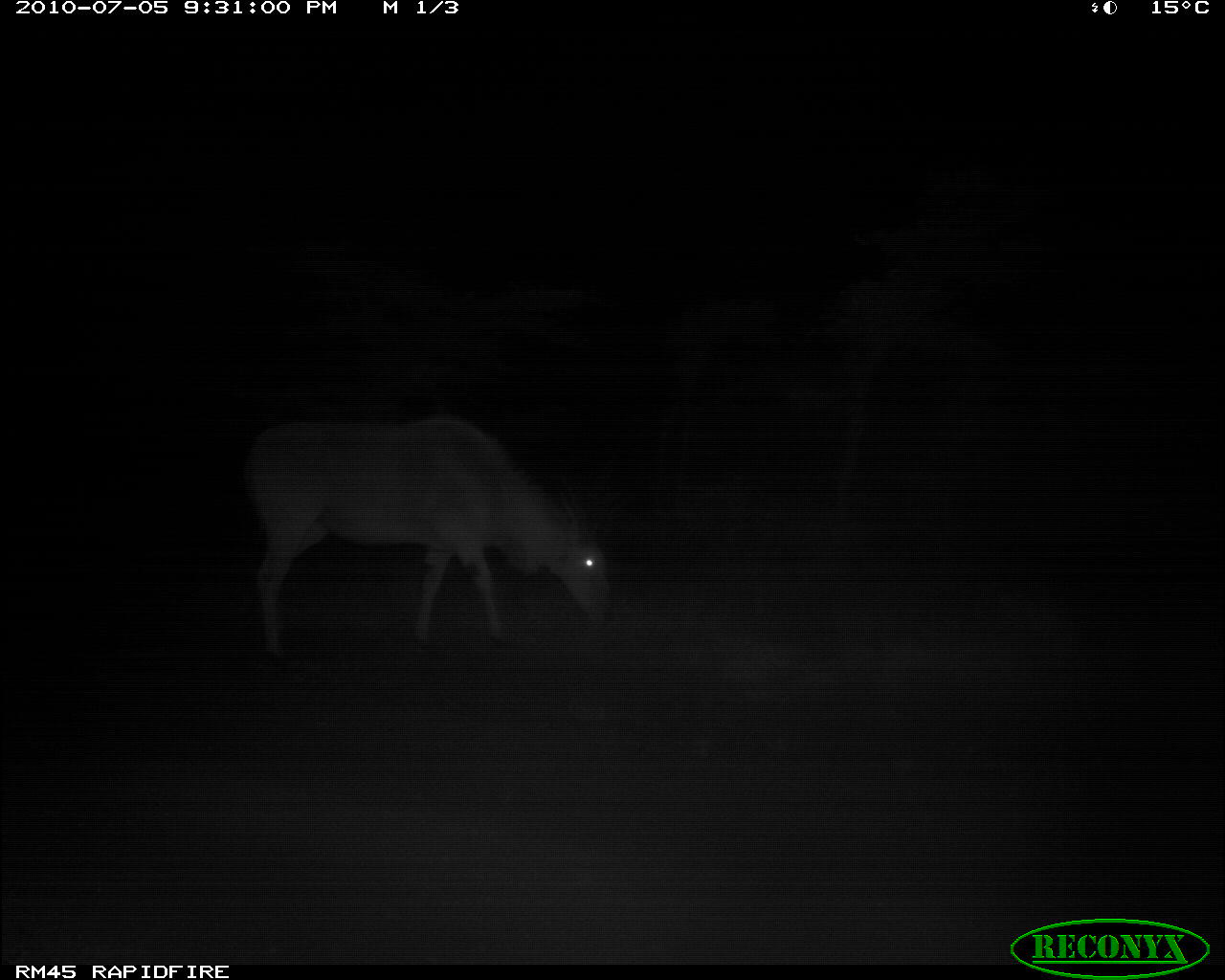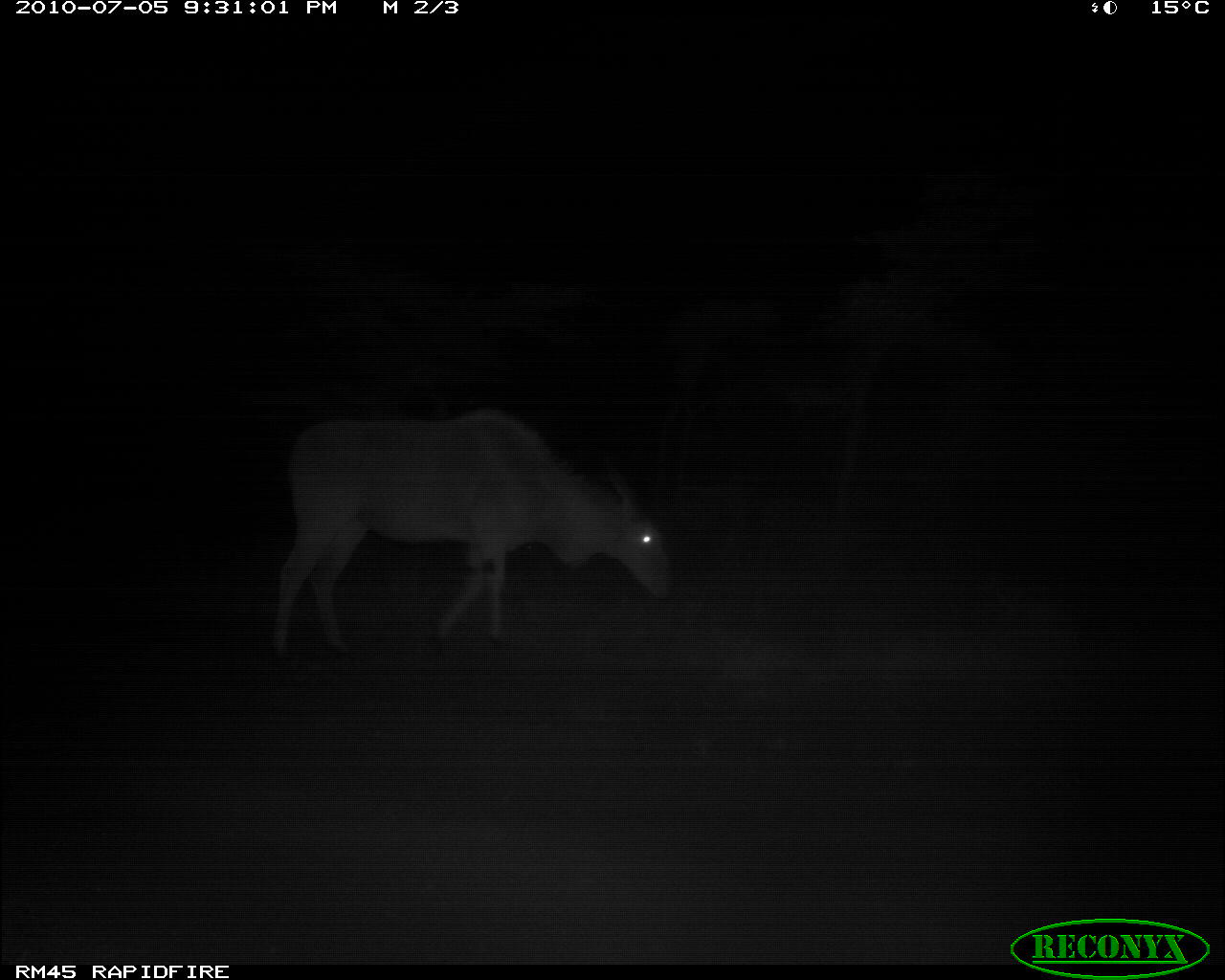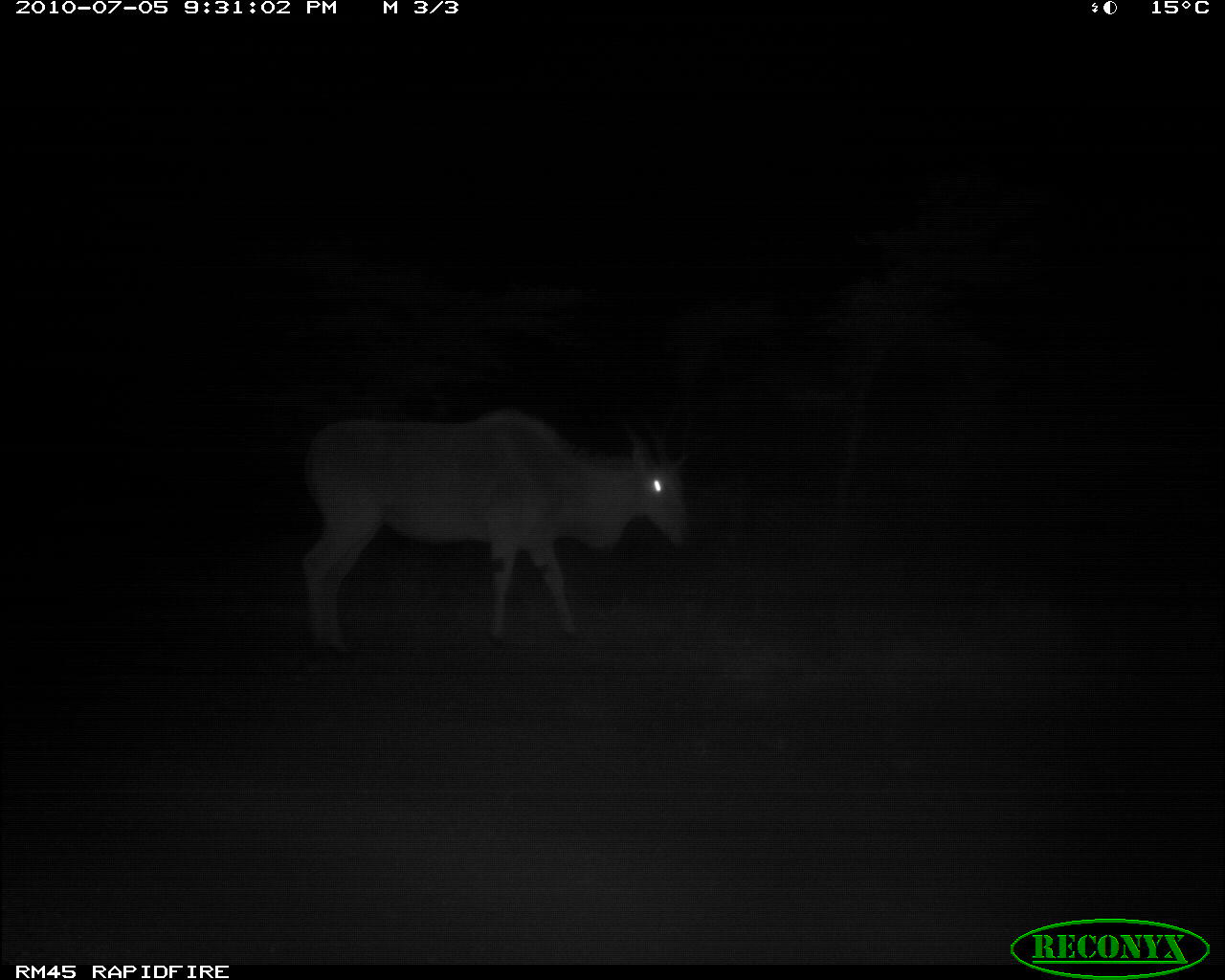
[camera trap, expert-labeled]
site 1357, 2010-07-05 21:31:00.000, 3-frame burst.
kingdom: Animalia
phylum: Chordata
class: Mammalia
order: Artiodactyla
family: Bovidae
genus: Tragelaphus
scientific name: Tragelaphus oryx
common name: eland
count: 1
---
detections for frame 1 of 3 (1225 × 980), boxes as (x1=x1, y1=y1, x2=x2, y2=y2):
tragelaphus oryx: (x1=237, y1=409, x2=614, y2=665)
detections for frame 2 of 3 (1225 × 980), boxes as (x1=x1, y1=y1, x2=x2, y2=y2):
tragelaphus oryx: (x1=265, y1=403, x2=676, y2=661)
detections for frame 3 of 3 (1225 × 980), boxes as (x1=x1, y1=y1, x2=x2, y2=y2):
tragelaphus oryx: (x1=295, y1=398, x2=697, y2=659)